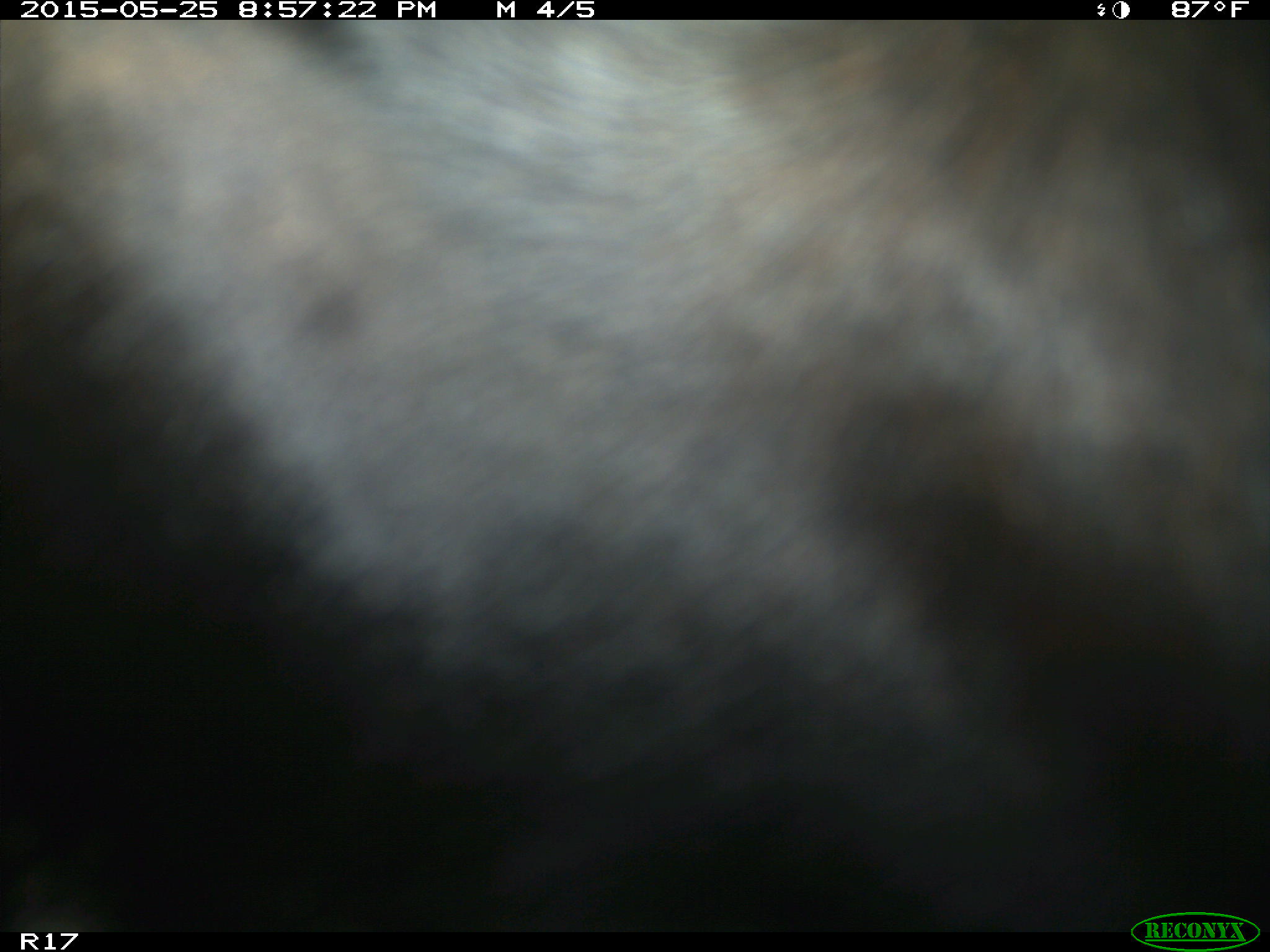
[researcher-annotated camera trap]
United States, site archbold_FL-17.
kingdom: Animalia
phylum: Chordata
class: Mammalia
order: Artiodactyla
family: Bovidae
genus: Bos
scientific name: Bos taurus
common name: domestic cow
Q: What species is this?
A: Bos taurus (domestic cow).